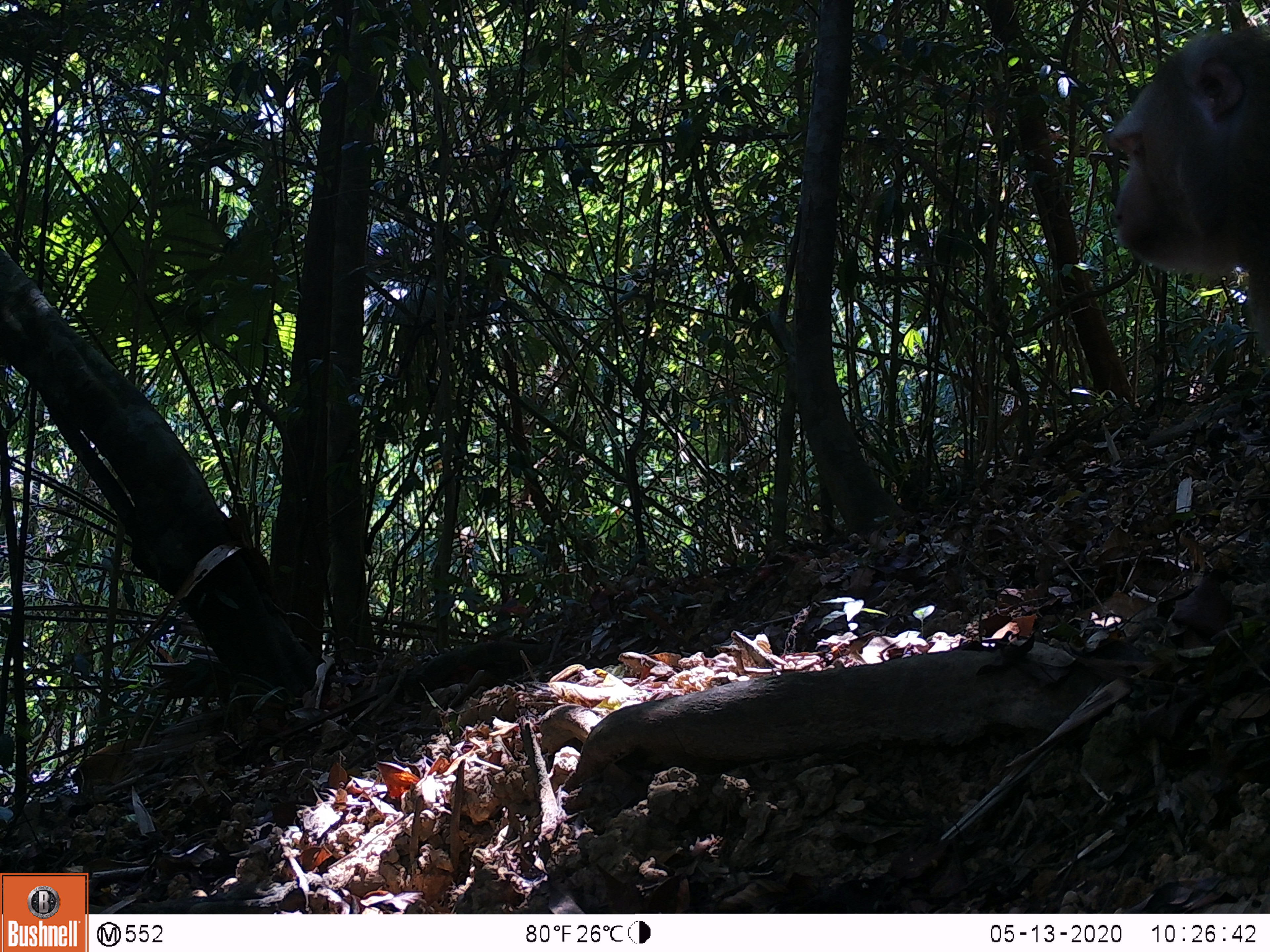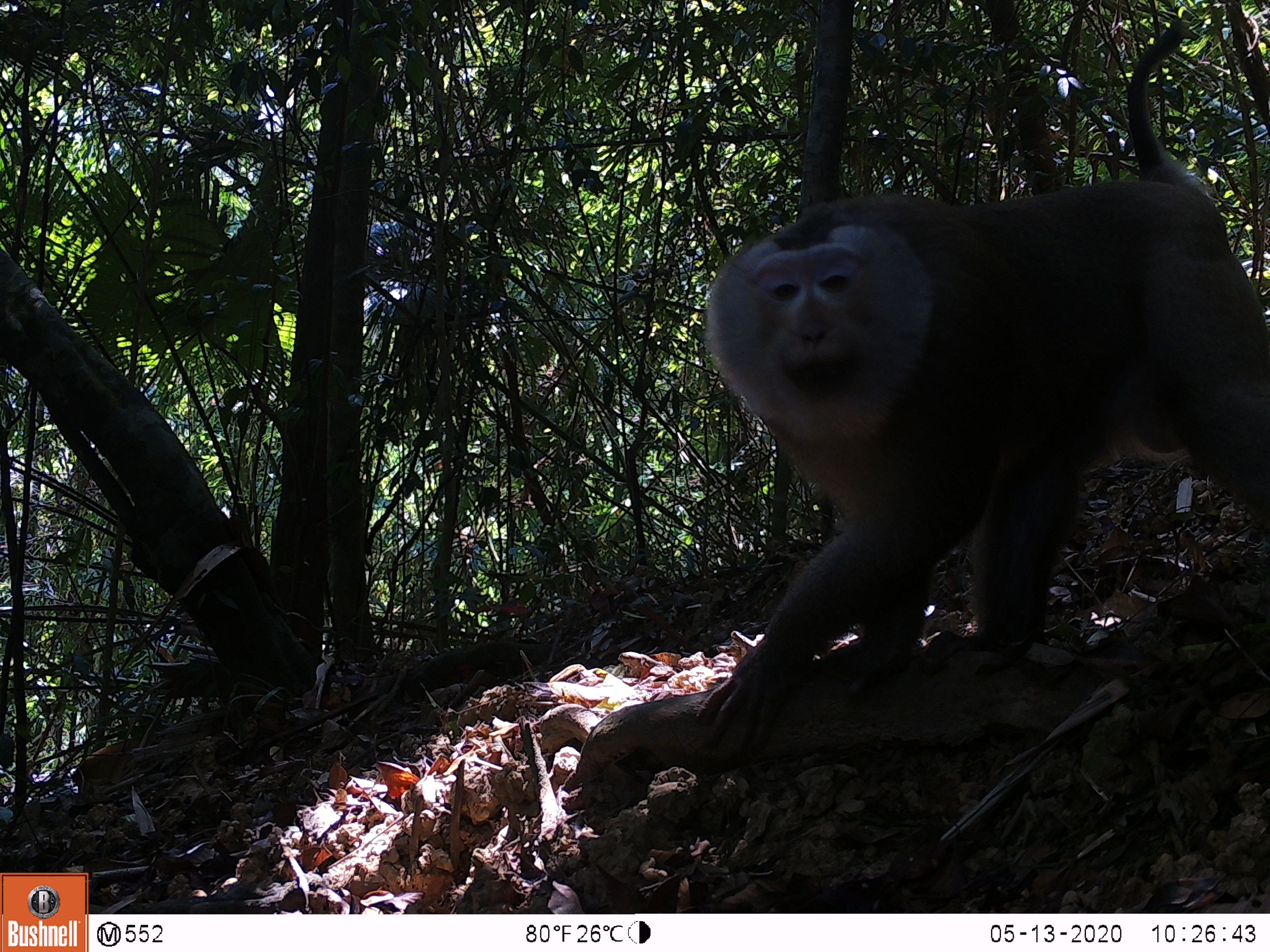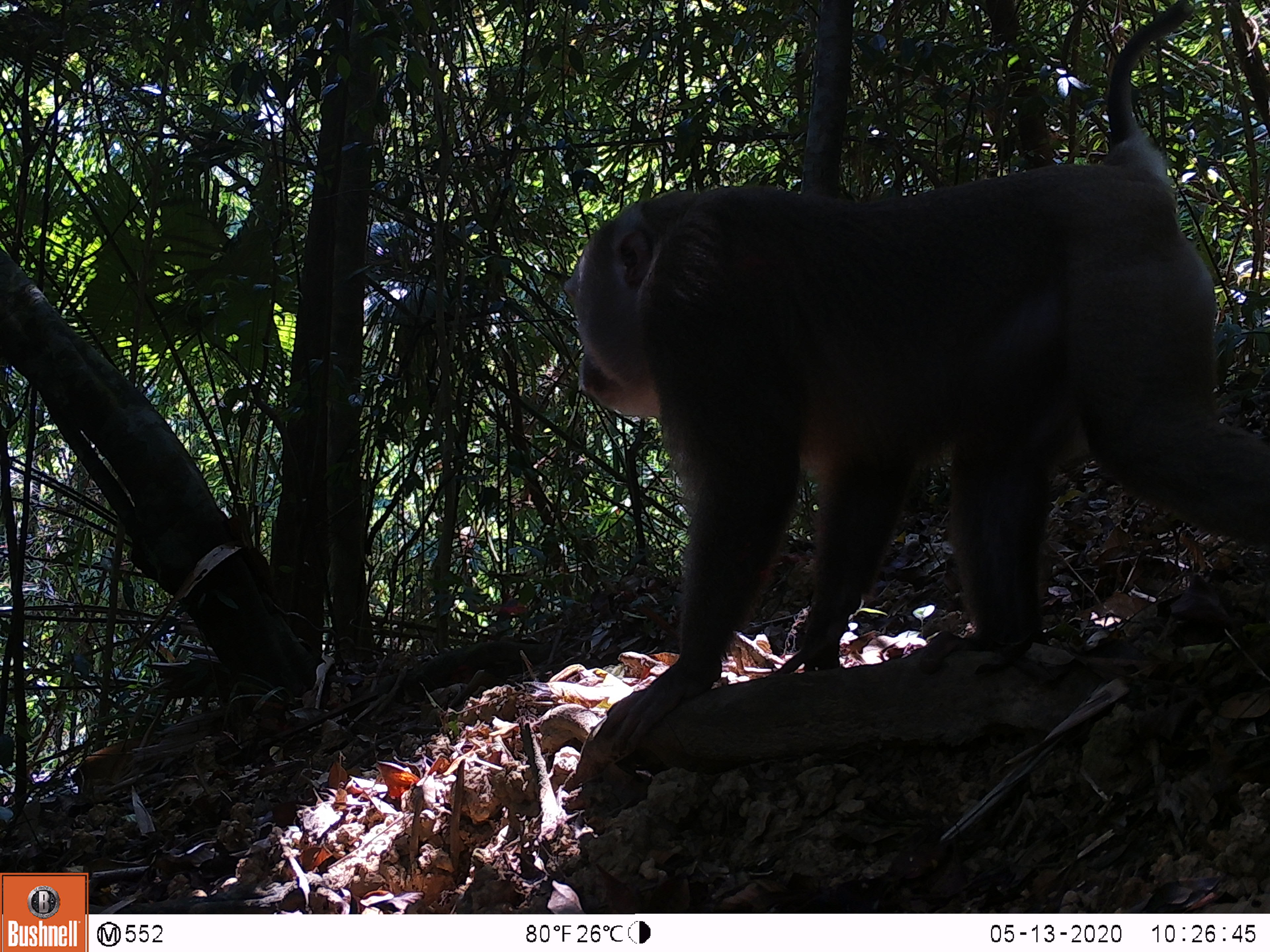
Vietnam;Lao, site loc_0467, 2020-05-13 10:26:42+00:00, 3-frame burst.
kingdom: Animalia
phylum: Chordata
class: Mammalia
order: Primates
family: Cercopithecidae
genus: Macaca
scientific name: Macaca nemestrina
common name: pig-tailed macaque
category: pig tailed macaque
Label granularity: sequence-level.